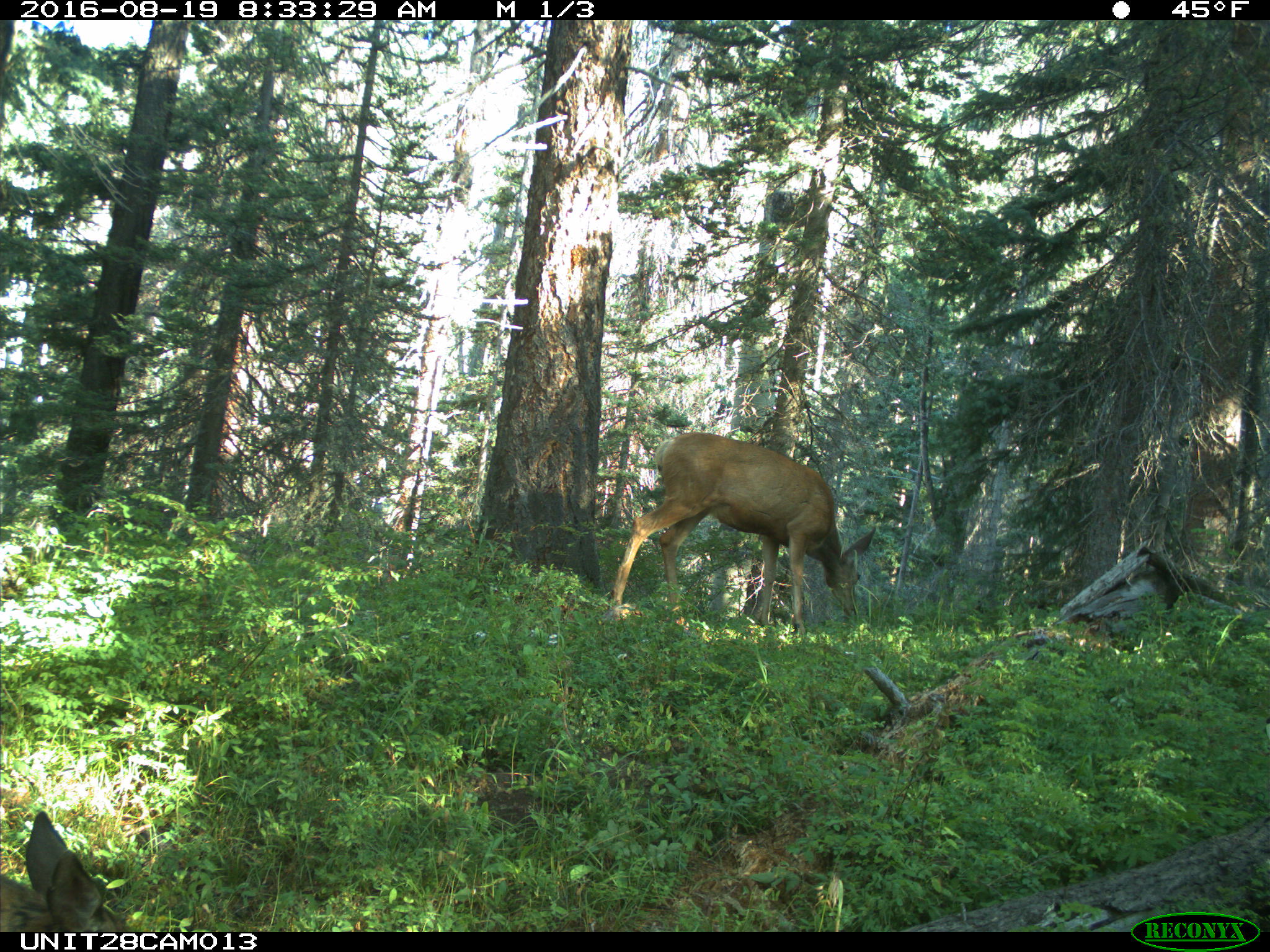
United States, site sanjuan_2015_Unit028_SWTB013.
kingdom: Animalia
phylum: Chordata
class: Mammalia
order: Artiodactyla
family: Cervidae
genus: Odocoileus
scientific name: Odocoileus hemionus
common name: mule deer